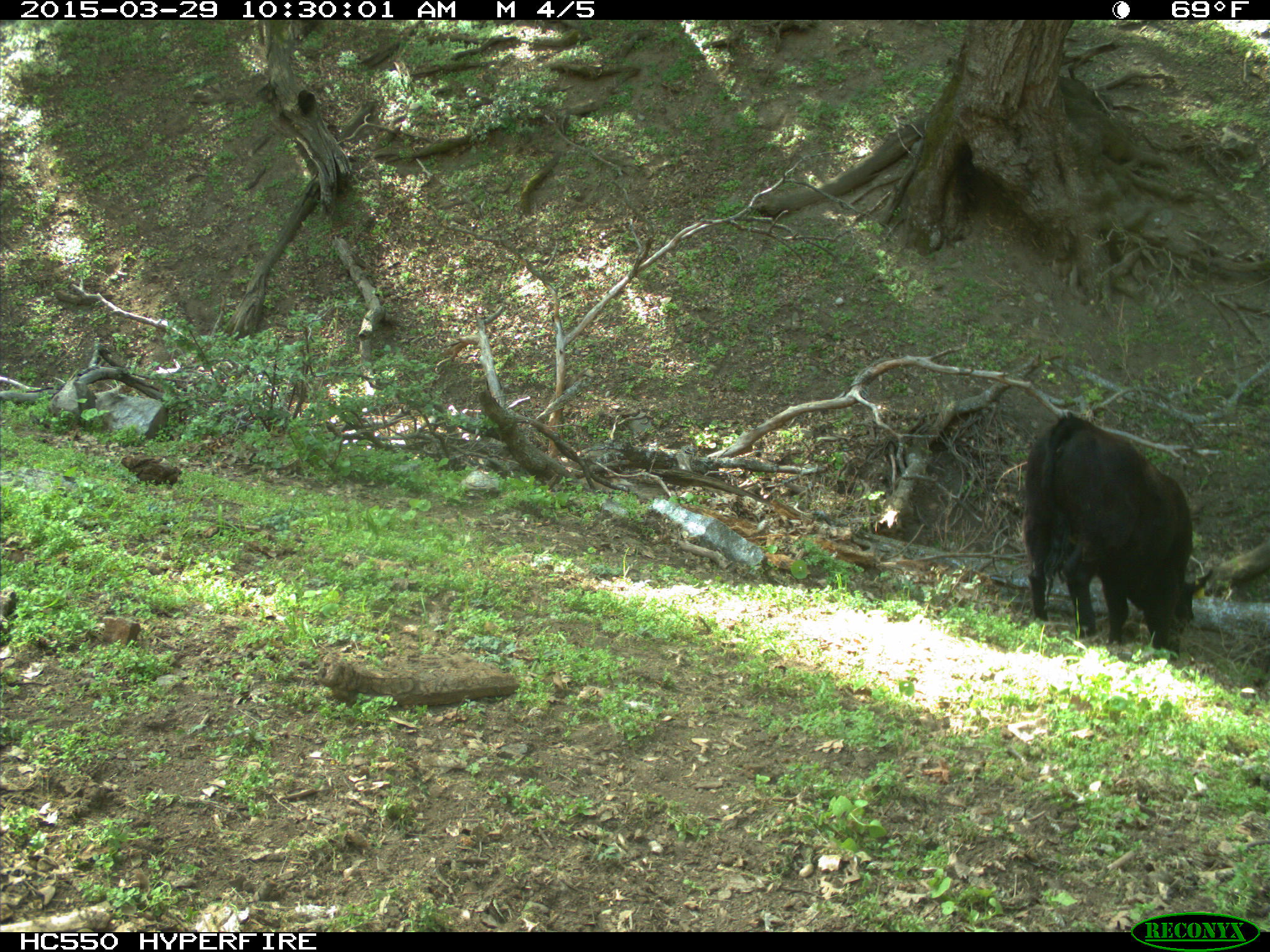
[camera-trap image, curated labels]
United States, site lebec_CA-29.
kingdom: Animalia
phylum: Chordata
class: Mammalia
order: Artiodactyla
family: Bovidae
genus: Bos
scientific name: Bos taurus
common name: domestic cow